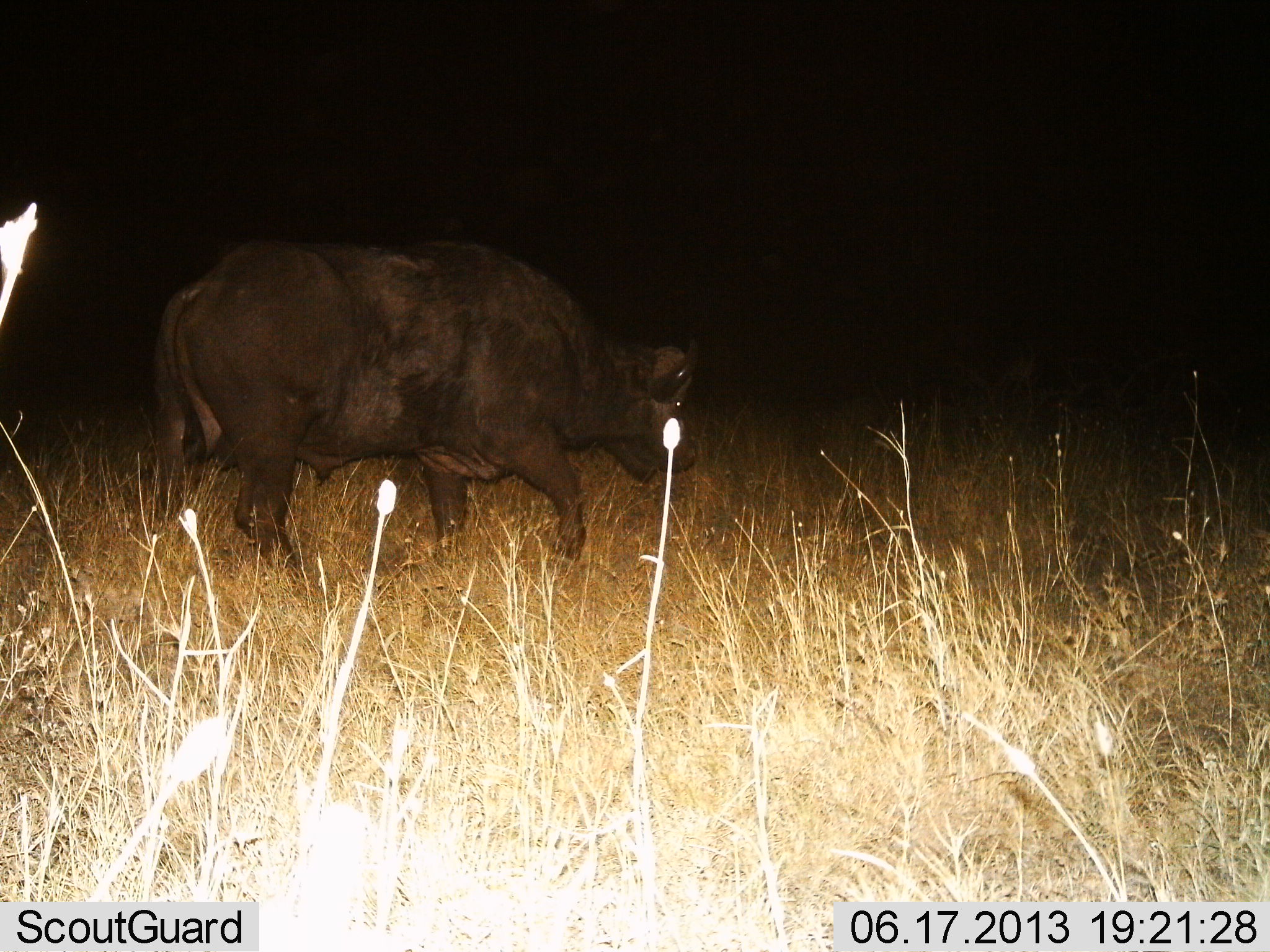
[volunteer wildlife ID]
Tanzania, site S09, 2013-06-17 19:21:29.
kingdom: Animalia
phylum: Chordata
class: Mammalia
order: Artiodactyla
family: Bovidae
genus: Syncerus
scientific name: Syncerus caffer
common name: cape buffalo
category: buffalo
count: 1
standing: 10%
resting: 0%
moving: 100%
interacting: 0%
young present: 0%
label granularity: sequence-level